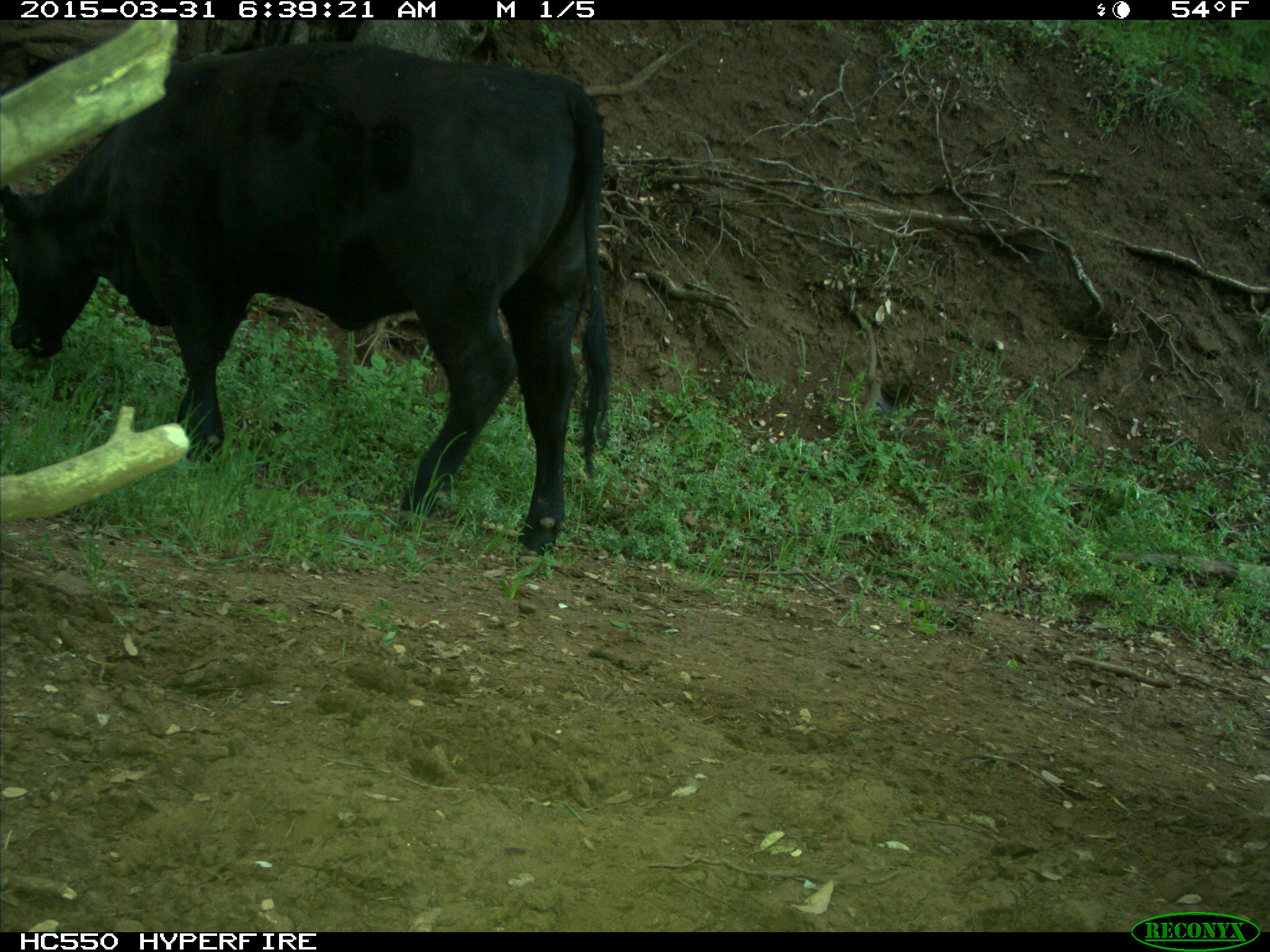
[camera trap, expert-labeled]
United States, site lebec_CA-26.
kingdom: Animalia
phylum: Chordata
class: Mammalia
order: Artiodactyla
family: Bovidae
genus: Bos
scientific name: Bos taurus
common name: domestic cow